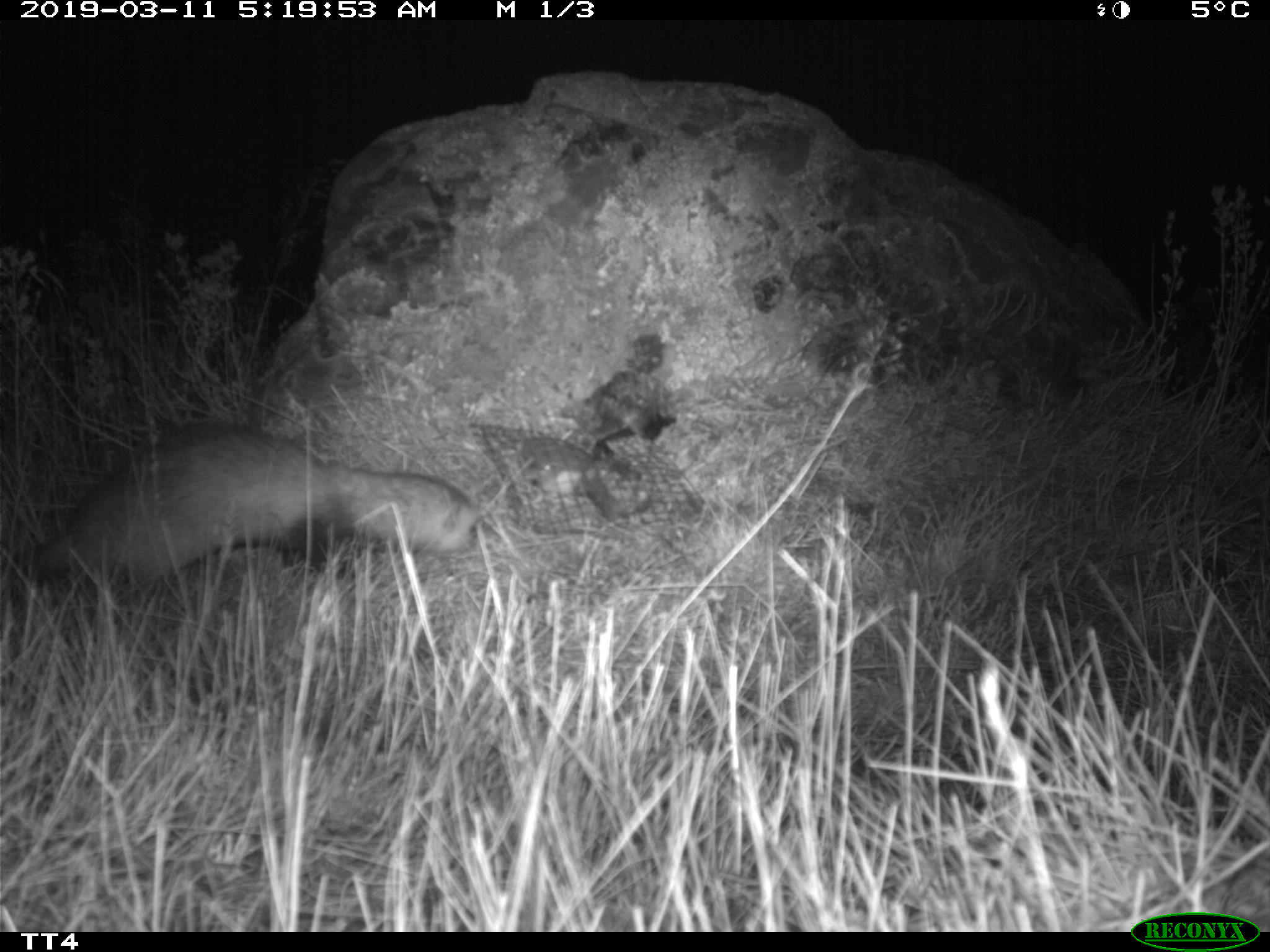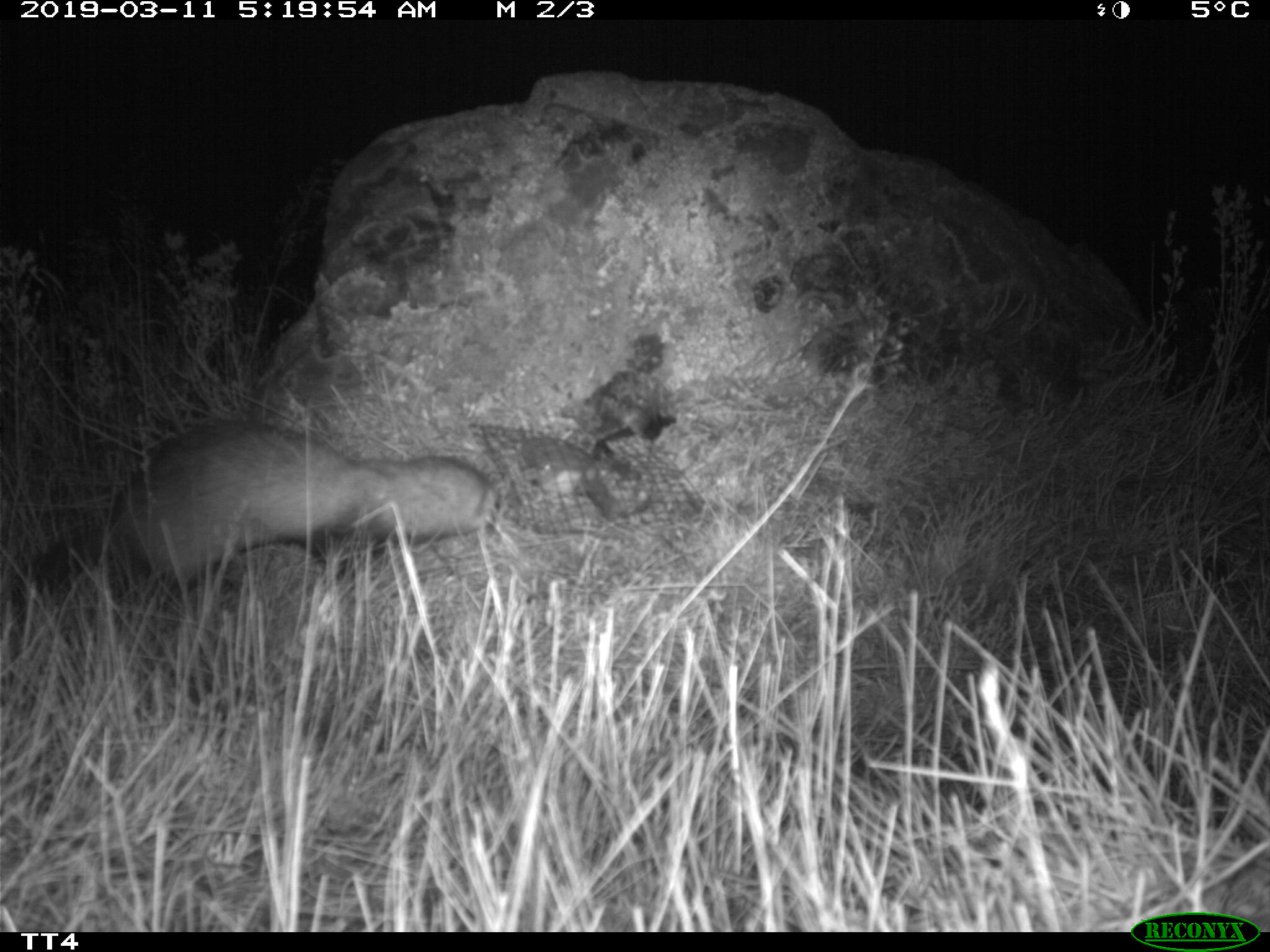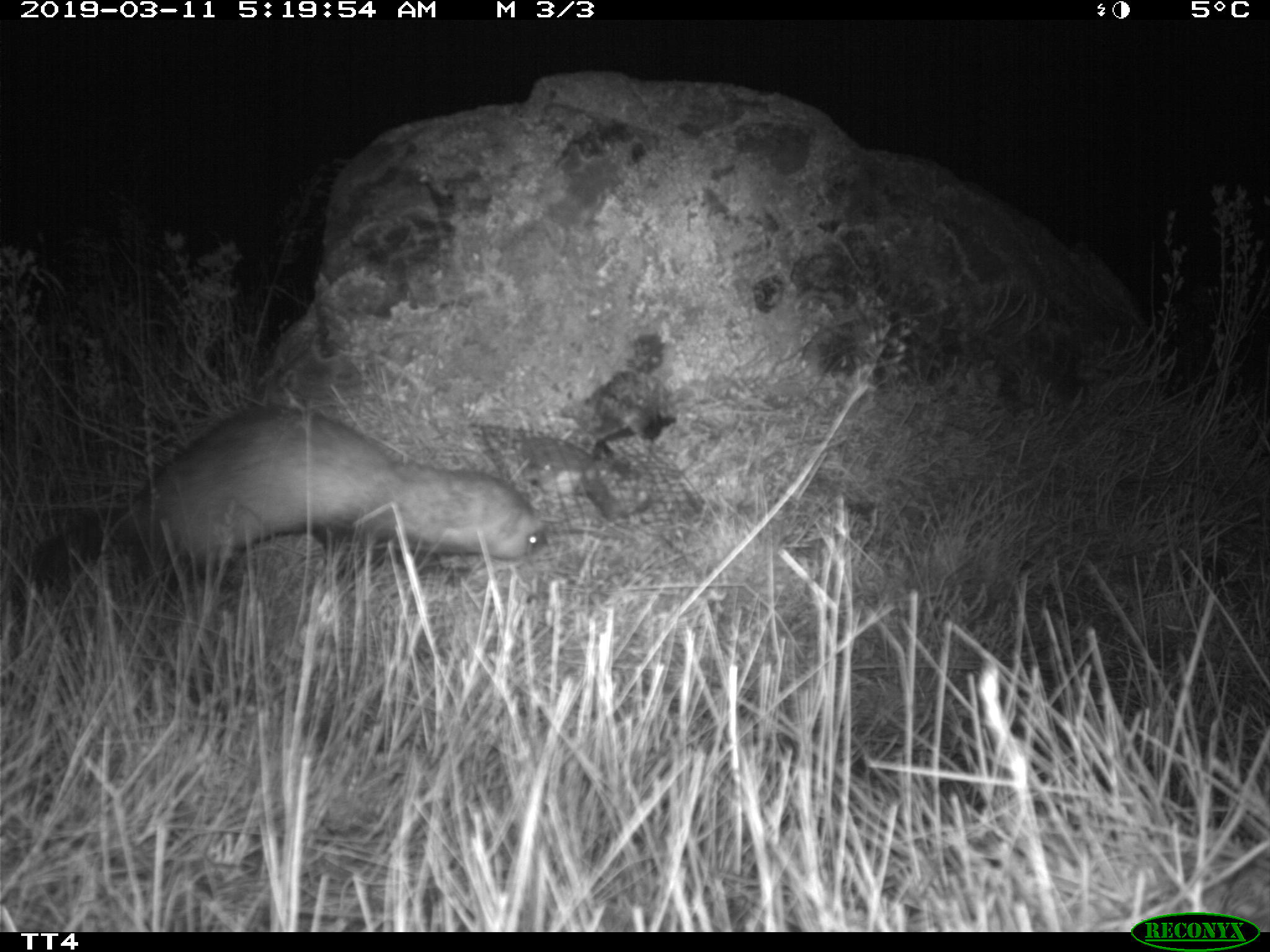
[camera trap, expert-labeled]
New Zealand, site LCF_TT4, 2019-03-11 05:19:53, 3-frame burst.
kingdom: Animalia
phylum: Chordata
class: Mammalia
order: Carnivora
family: Mustelidae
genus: Mustela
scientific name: Mustela furo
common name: ferret